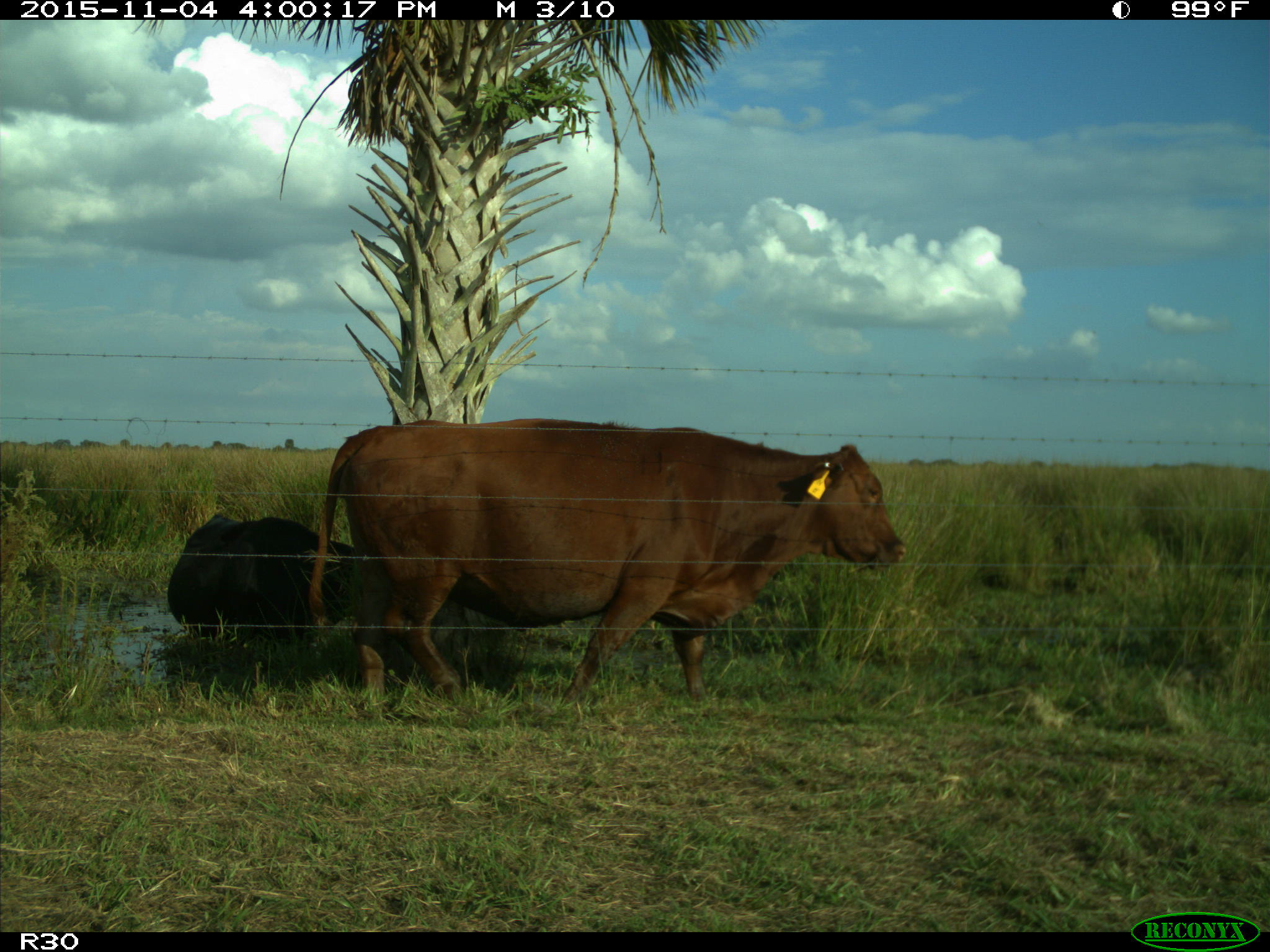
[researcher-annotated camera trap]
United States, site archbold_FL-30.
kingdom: Animalia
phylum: Chordata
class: Mammalia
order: Artiodactyla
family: Bovidae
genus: Bos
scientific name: Bos taurus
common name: domestic cow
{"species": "Bos taurus (domestic cow)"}